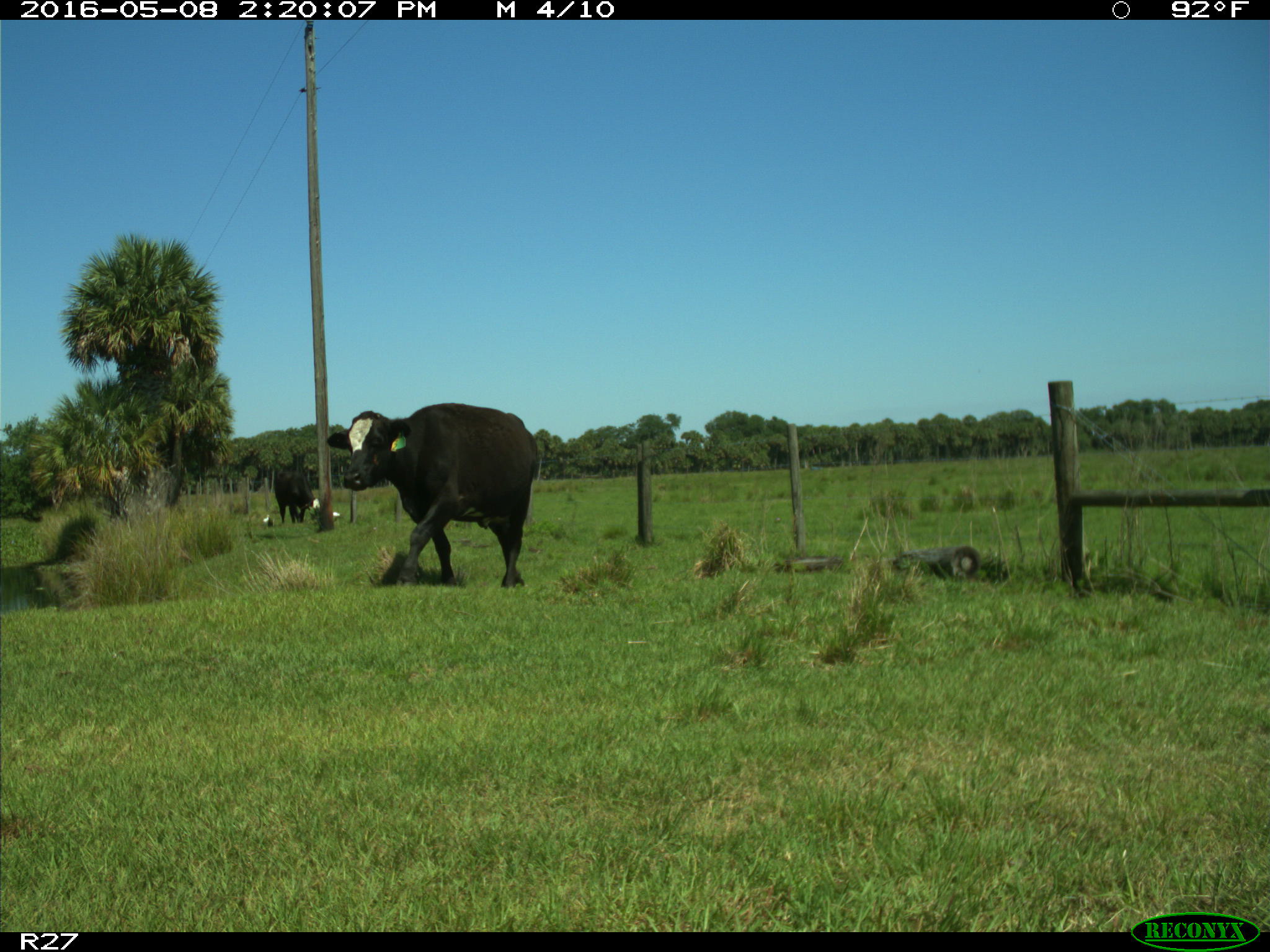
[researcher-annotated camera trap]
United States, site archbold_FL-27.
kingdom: Animalia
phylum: Chordata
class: Mammalia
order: Artiodactyla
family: Bovidae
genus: Bos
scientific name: Bos taurus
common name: domestic cow